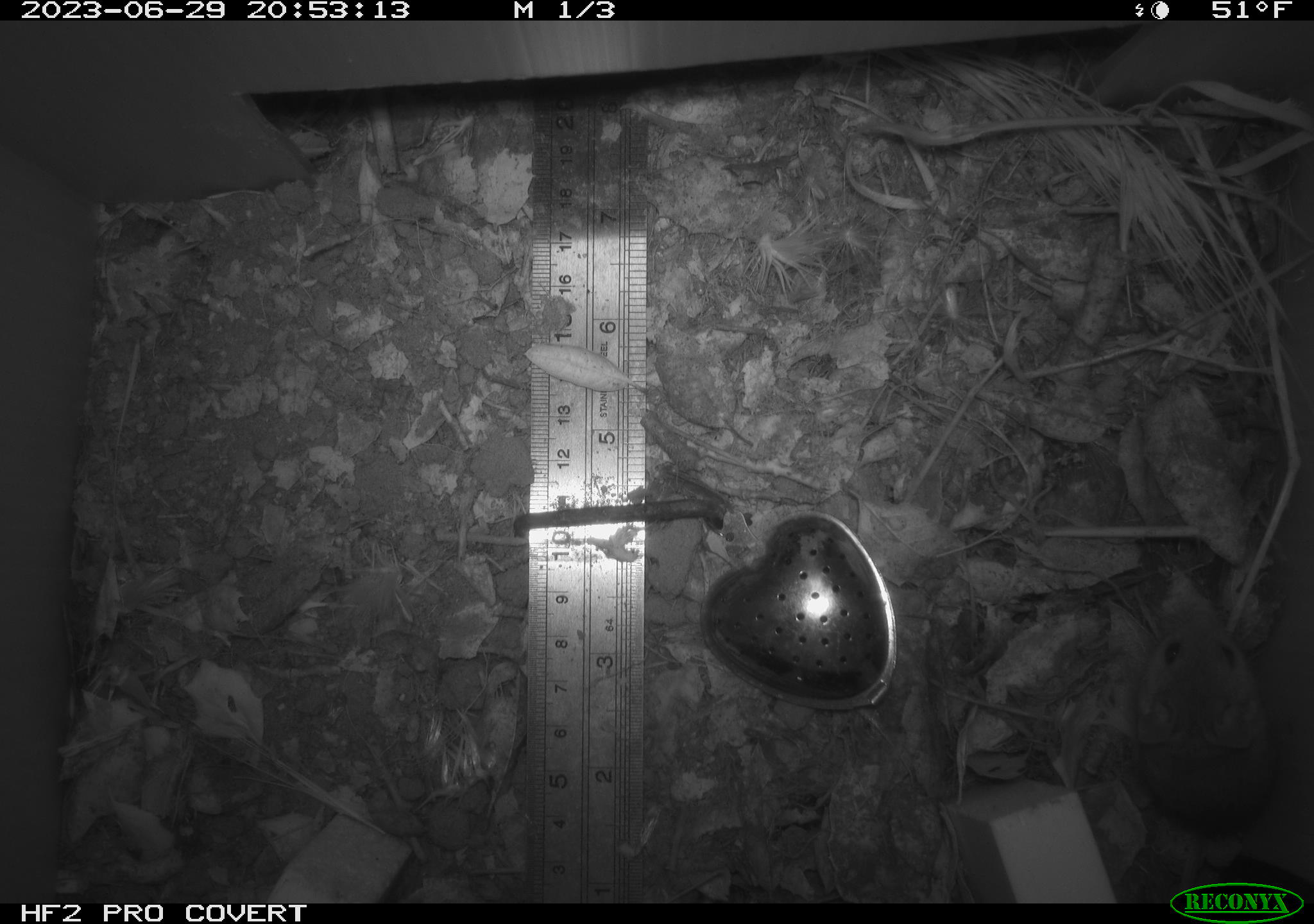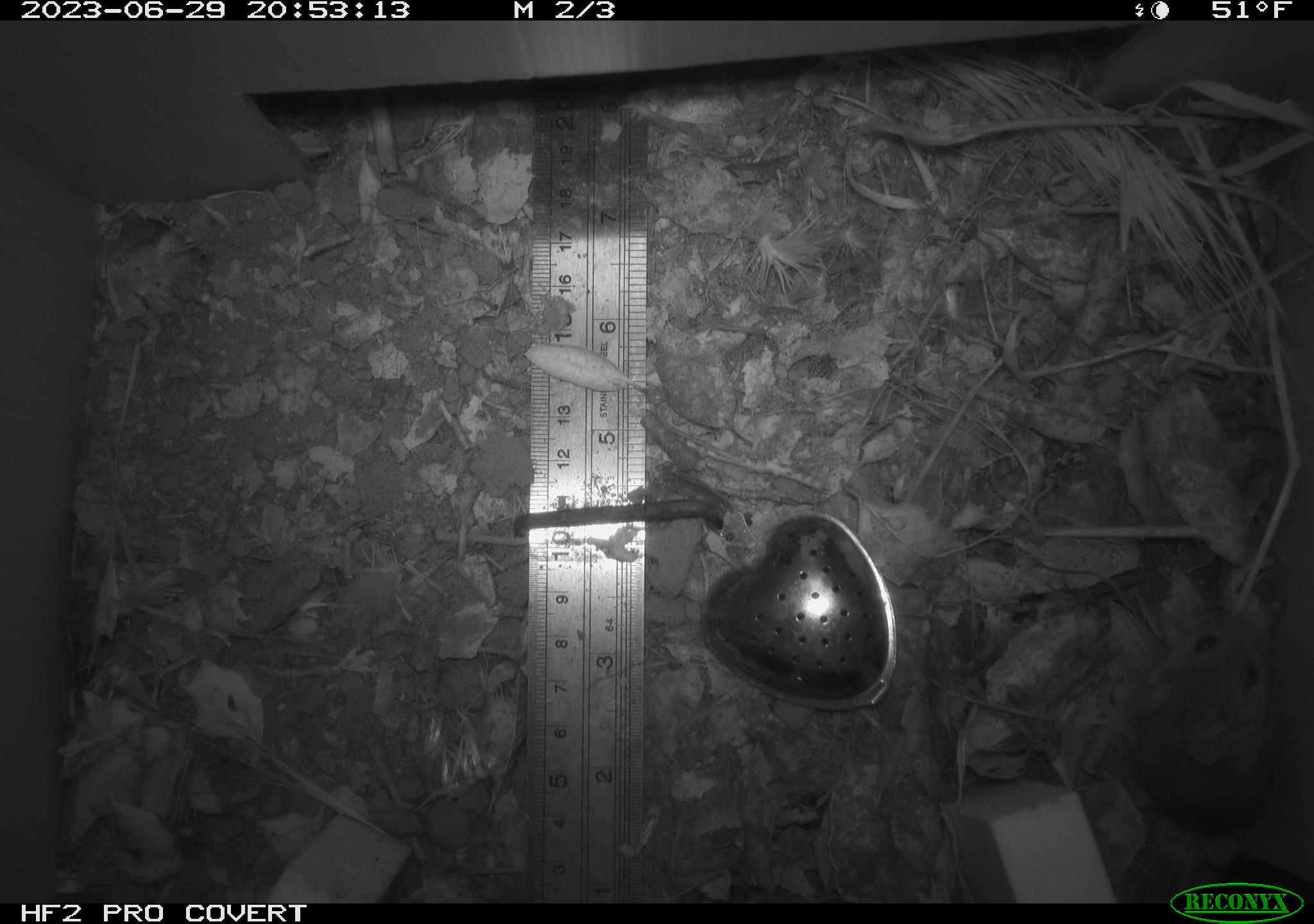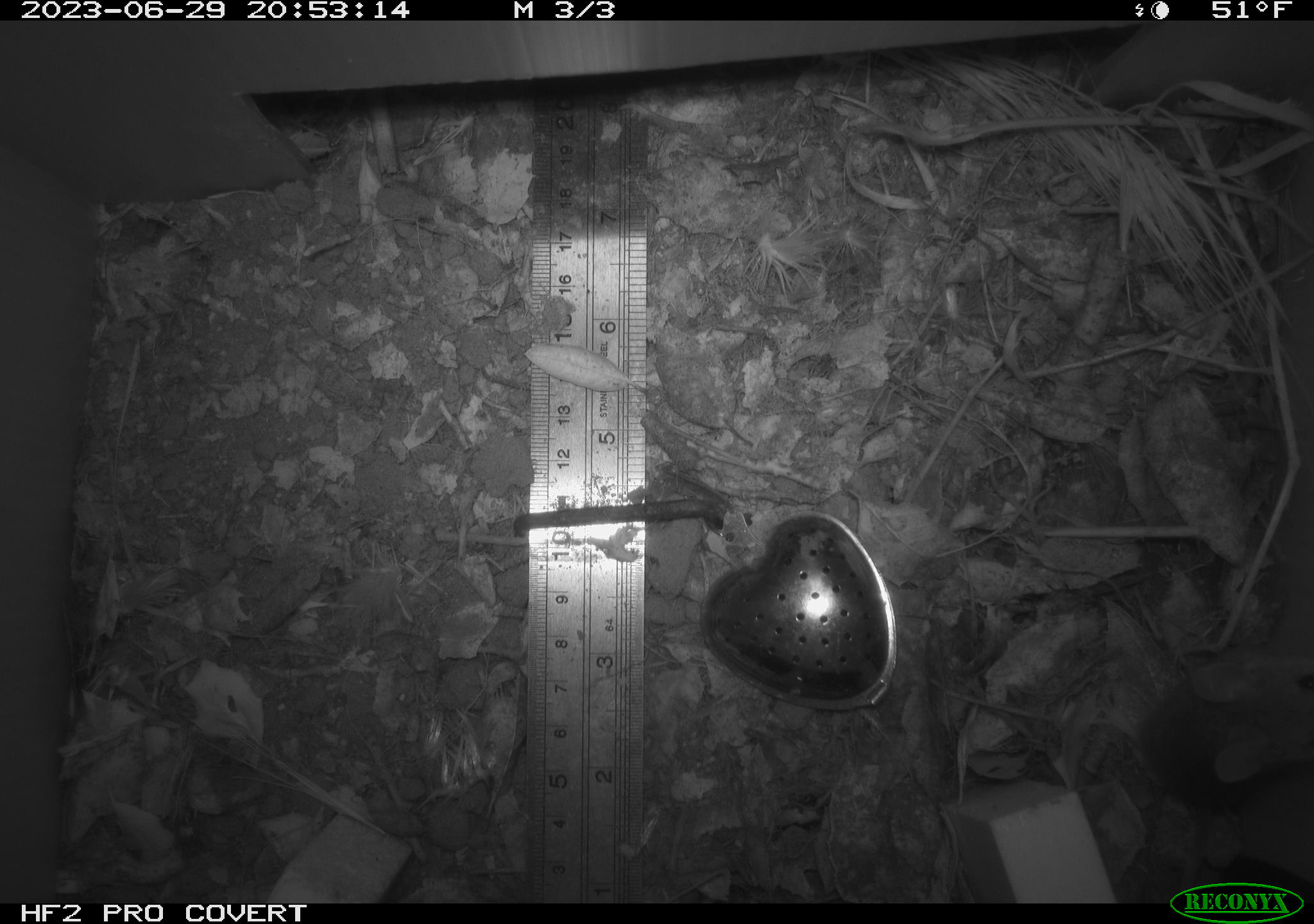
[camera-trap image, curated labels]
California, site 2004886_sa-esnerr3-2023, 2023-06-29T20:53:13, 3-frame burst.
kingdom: Animalia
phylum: Chordata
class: Mammalia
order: Rodentia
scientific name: Rodentia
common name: mouse species